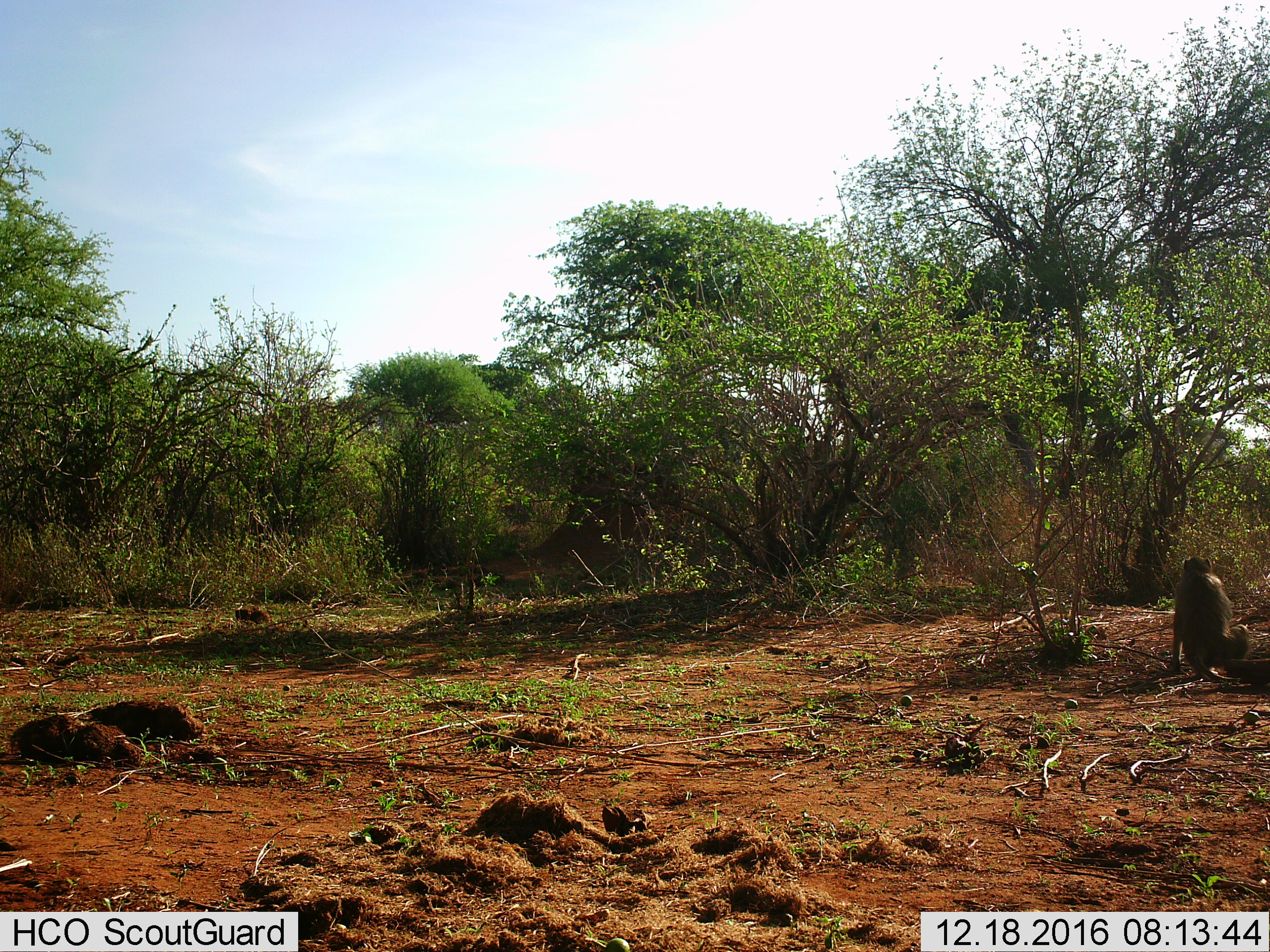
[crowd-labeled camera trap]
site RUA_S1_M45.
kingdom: Animalia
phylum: Chordata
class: Mammalia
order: Primates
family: Cercopithecidae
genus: Papio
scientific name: Papio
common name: baboon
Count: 1.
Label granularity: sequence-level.